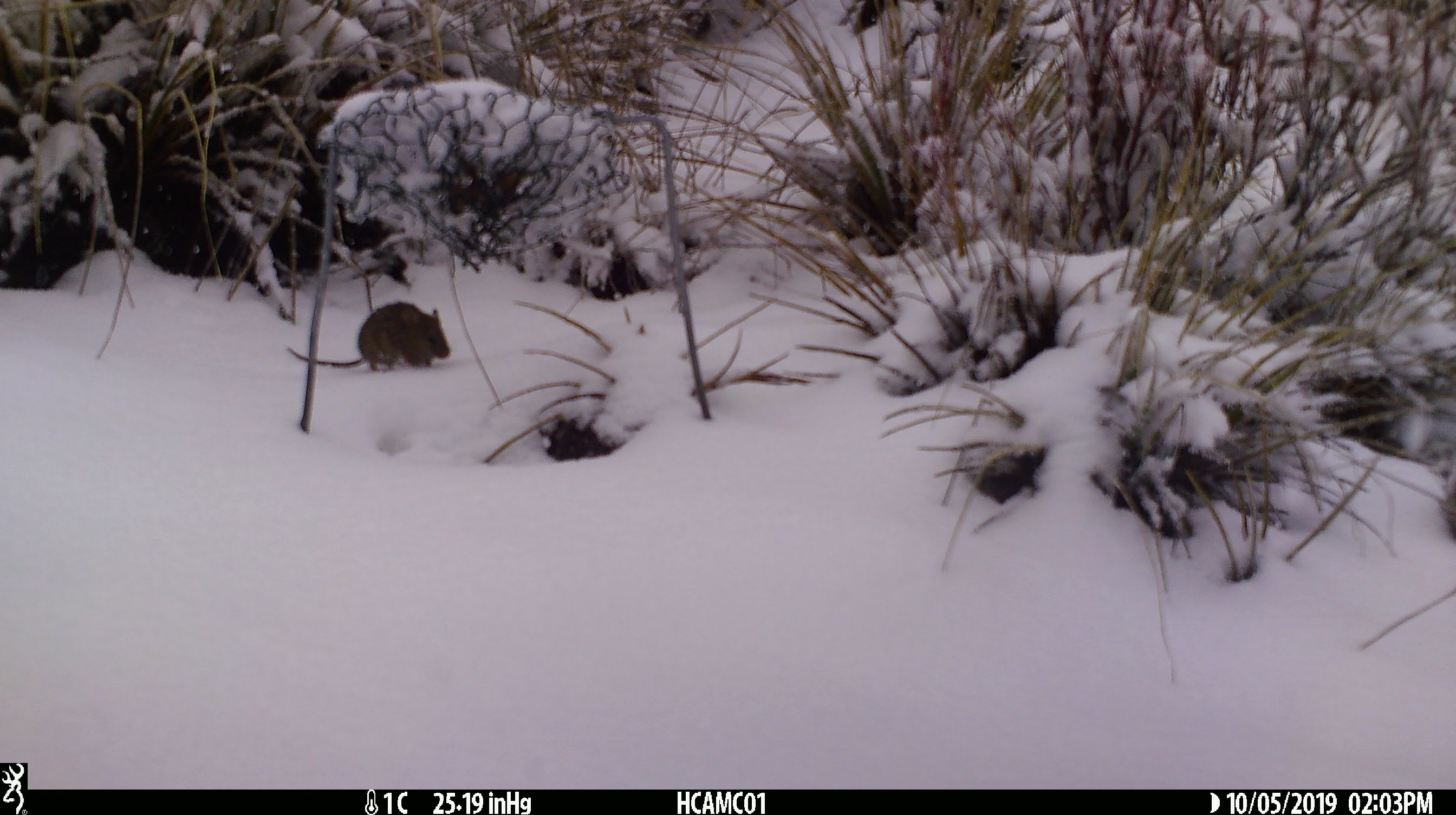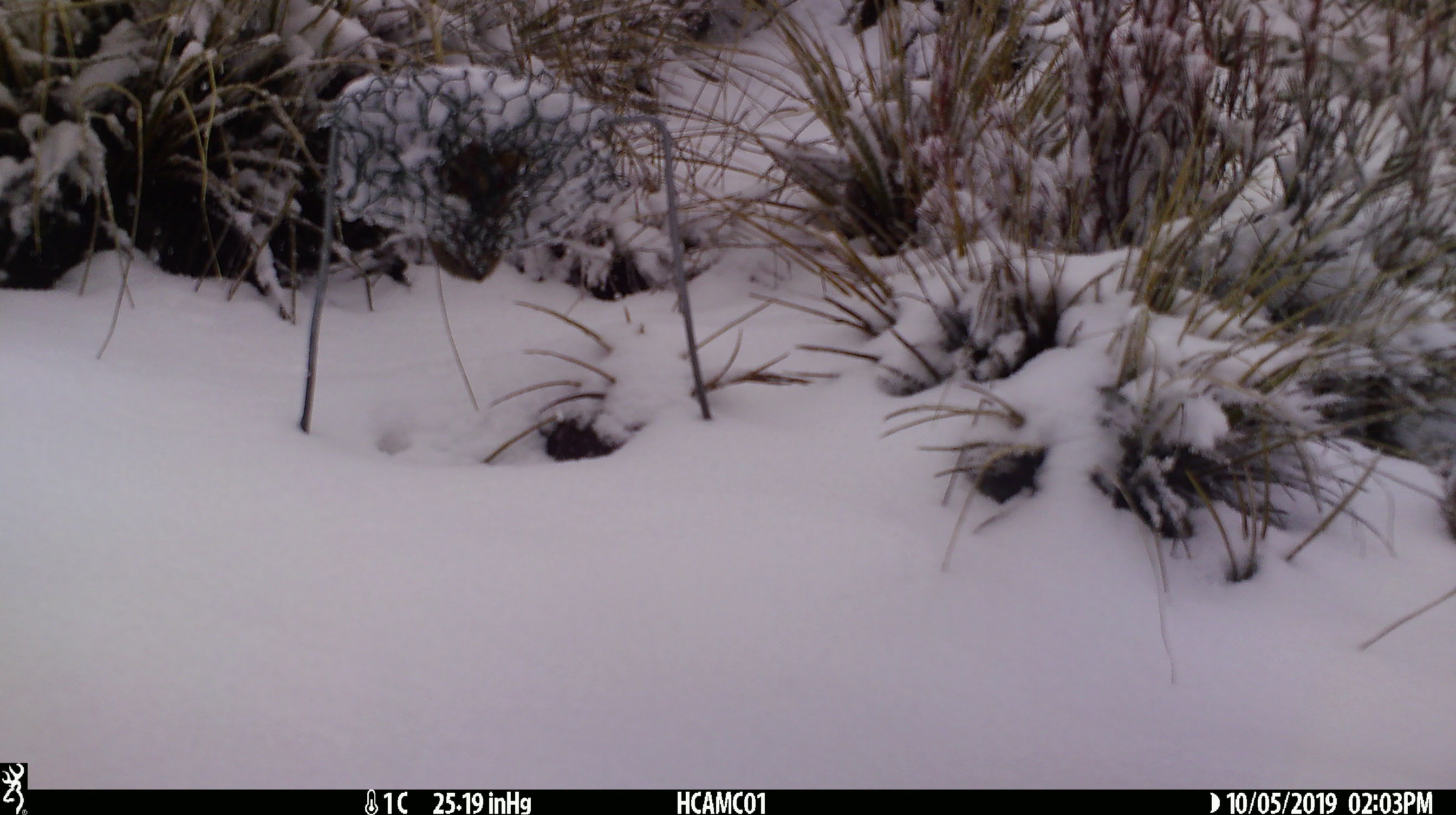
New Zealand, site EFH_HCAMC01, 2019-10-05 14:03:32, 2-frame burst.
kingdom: Animalia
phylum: Chordata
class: Mammalia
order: Rodentia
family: Muridae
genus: Mus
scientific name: Mus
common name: mouse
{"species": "mouse (Mus)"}